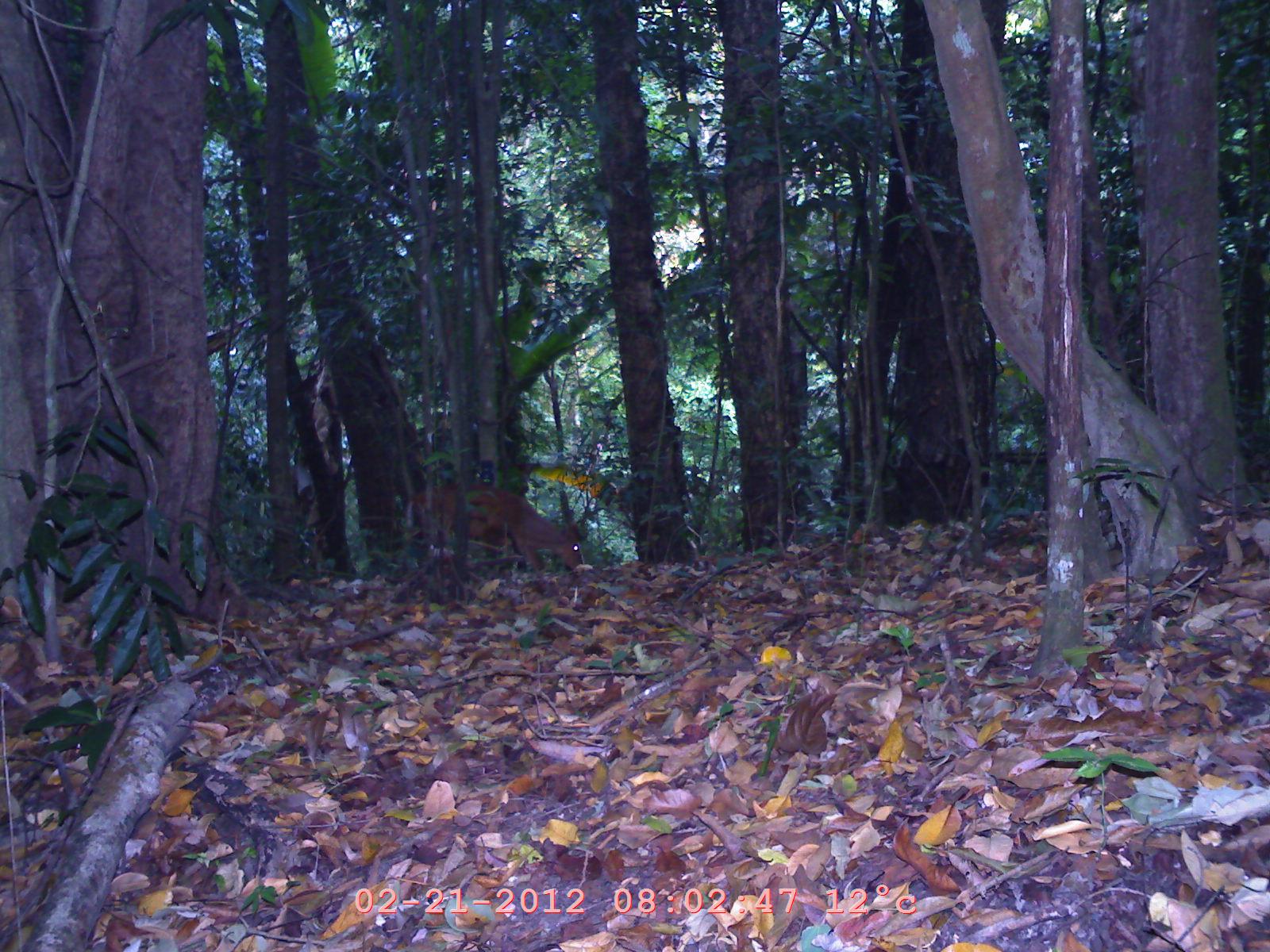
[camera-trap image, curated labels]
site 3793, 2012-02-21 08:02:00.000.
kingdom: Animalia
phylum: Chordata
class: Mammalia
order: Artiodactyla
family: Cervidae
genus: Muntiacus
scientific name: Muntiacus muntjak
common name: southern red muntjac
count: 1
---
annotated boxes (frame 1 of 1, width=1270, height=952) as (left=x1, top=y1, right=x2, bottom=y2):
muntiacus muntjak: (left=406, top=483, right=583, bottom=577)